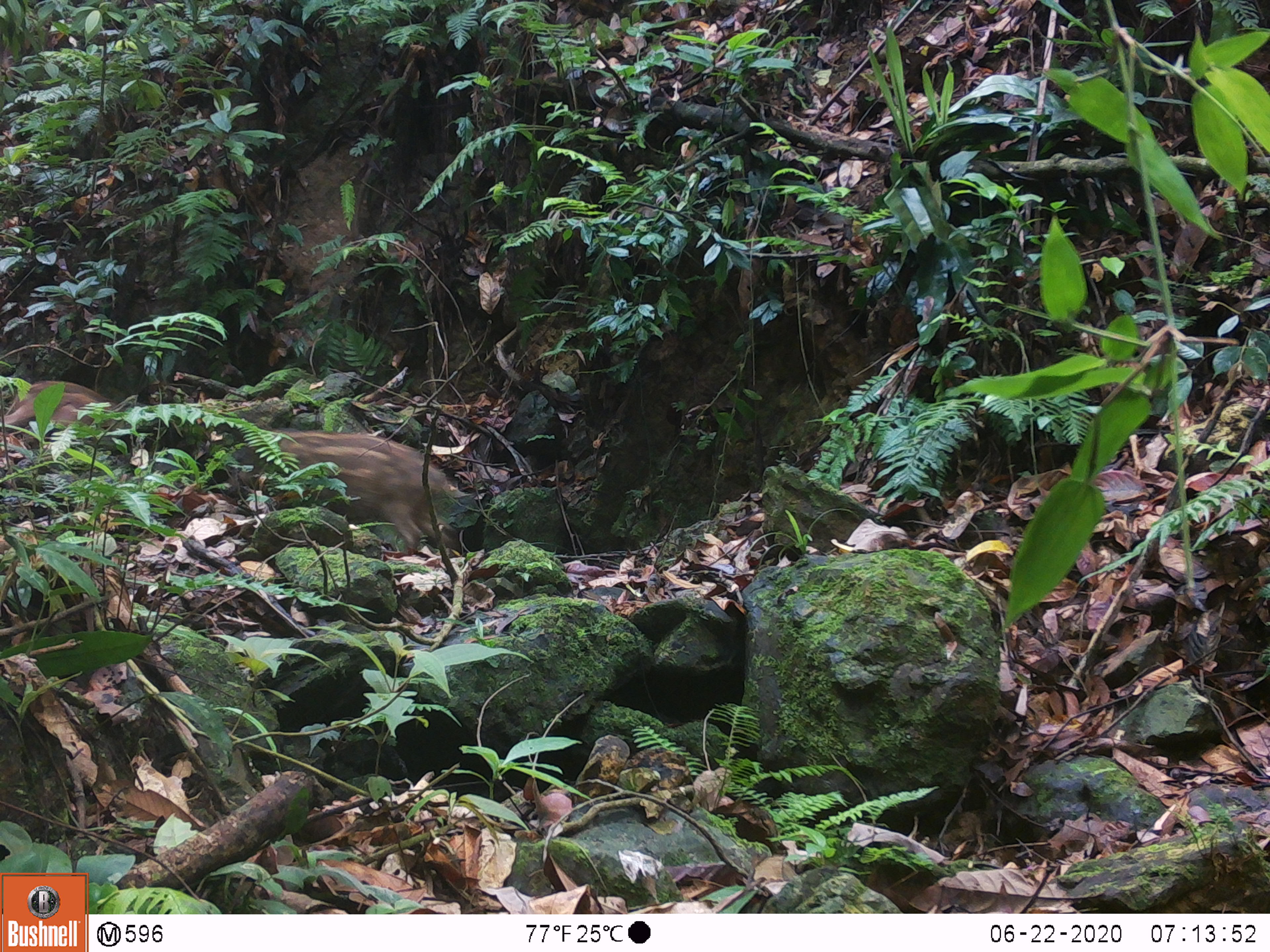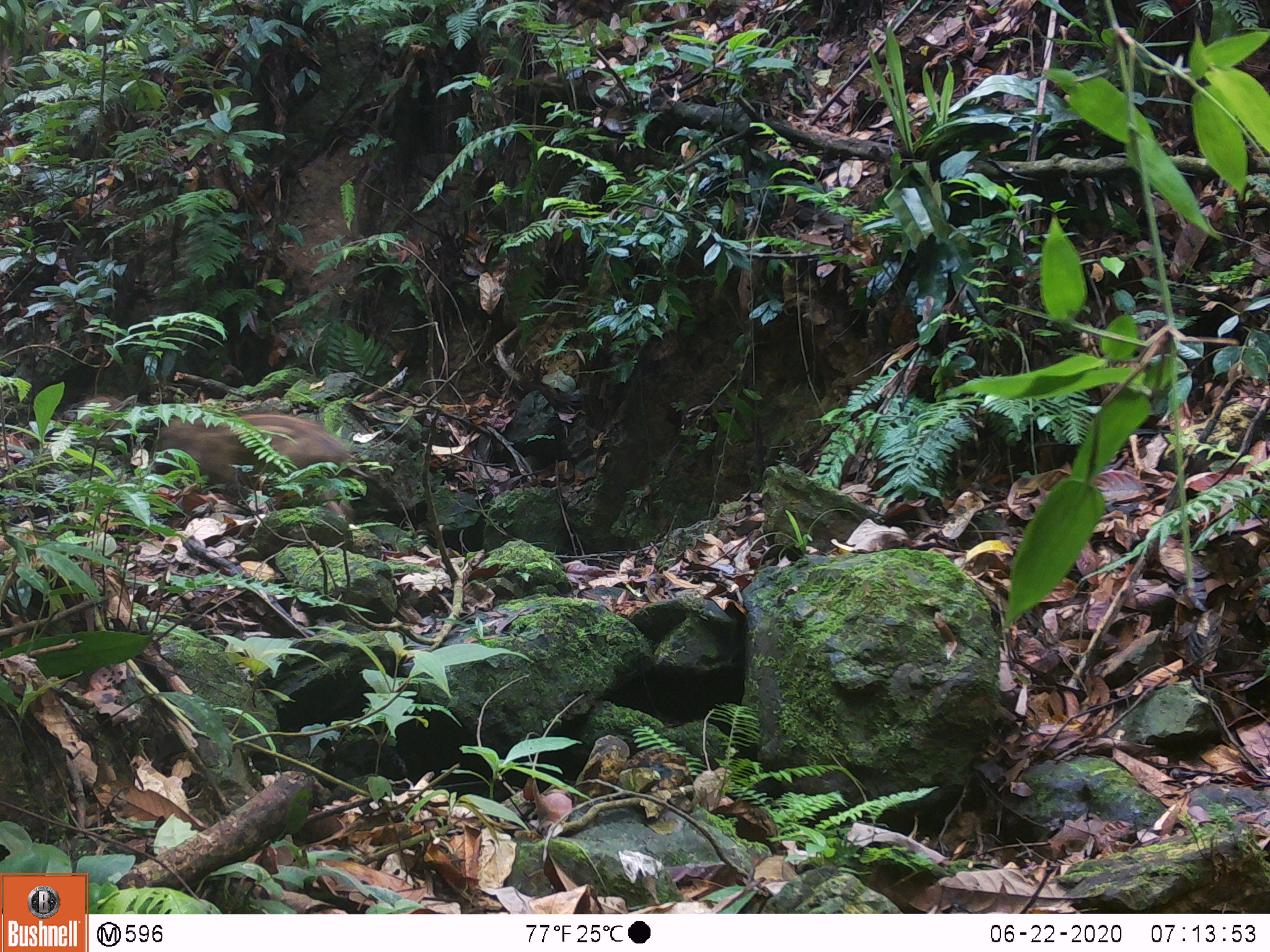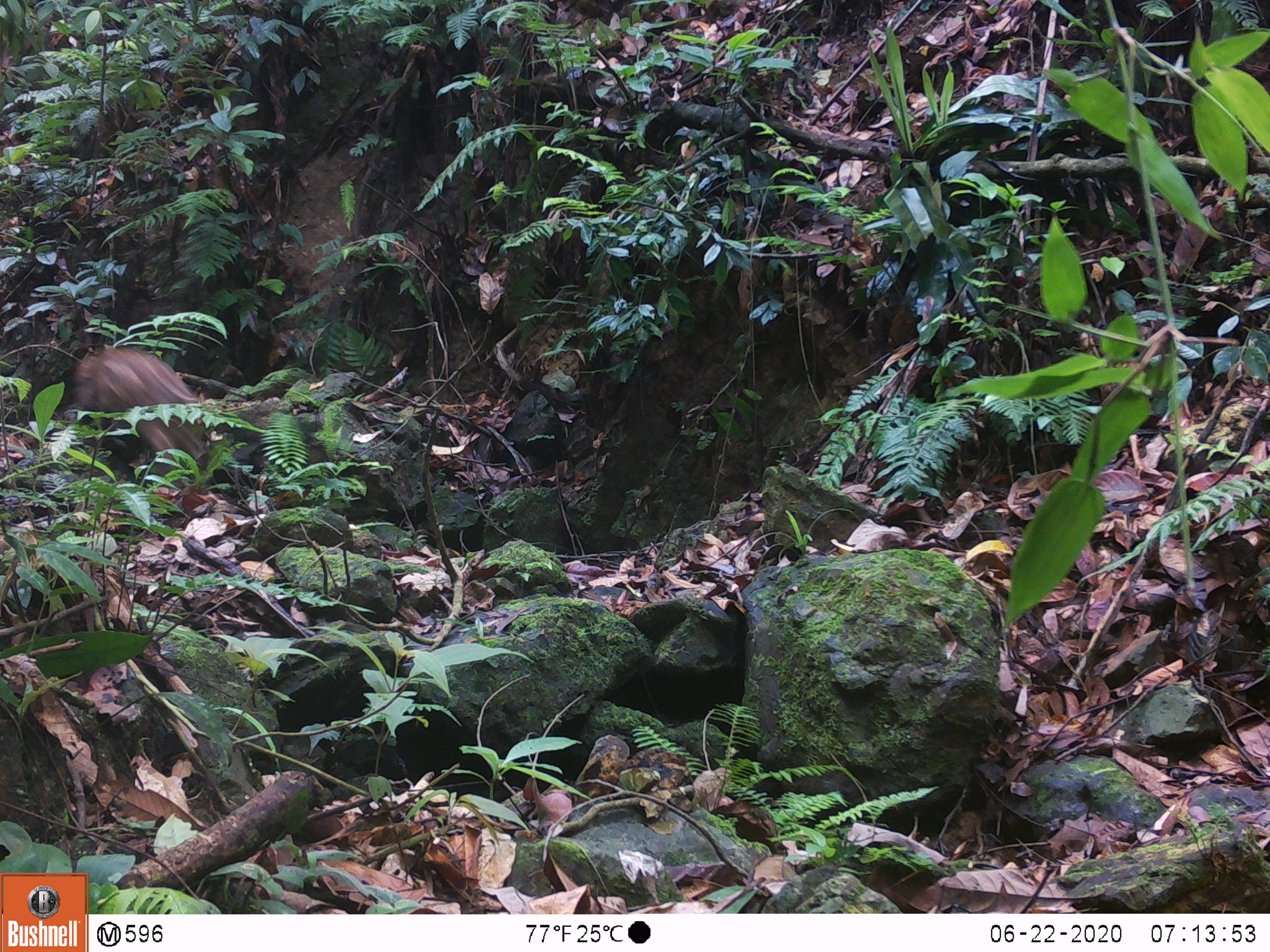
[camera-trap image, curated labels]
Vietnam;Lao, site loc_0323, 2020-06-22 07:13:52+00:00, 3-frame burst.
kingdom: Animalia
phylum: Chordata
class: Mammalia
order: Artiodactyla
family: Suidae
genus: Sus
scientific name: Sus scrofa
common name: eurasian wild pig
Eurasian wild pig (Sus scrofa). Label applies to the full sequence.